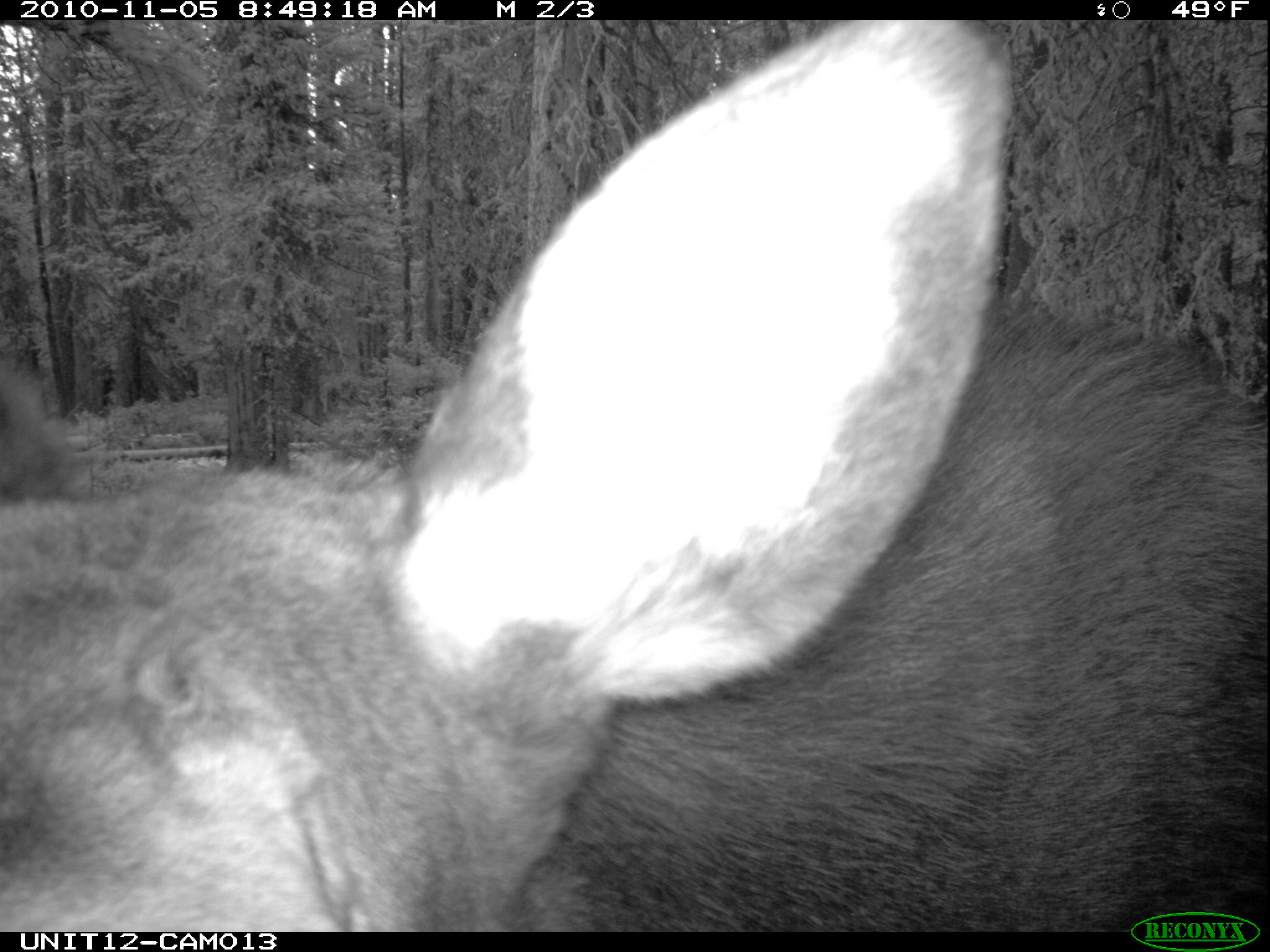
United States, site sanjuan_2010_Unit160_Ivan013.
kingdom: Animalia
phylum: Chordata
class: Mammalia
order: Artiodactyla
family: Cervidae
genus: Alces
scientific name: Alces alces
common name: moose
Alces alces (moose).